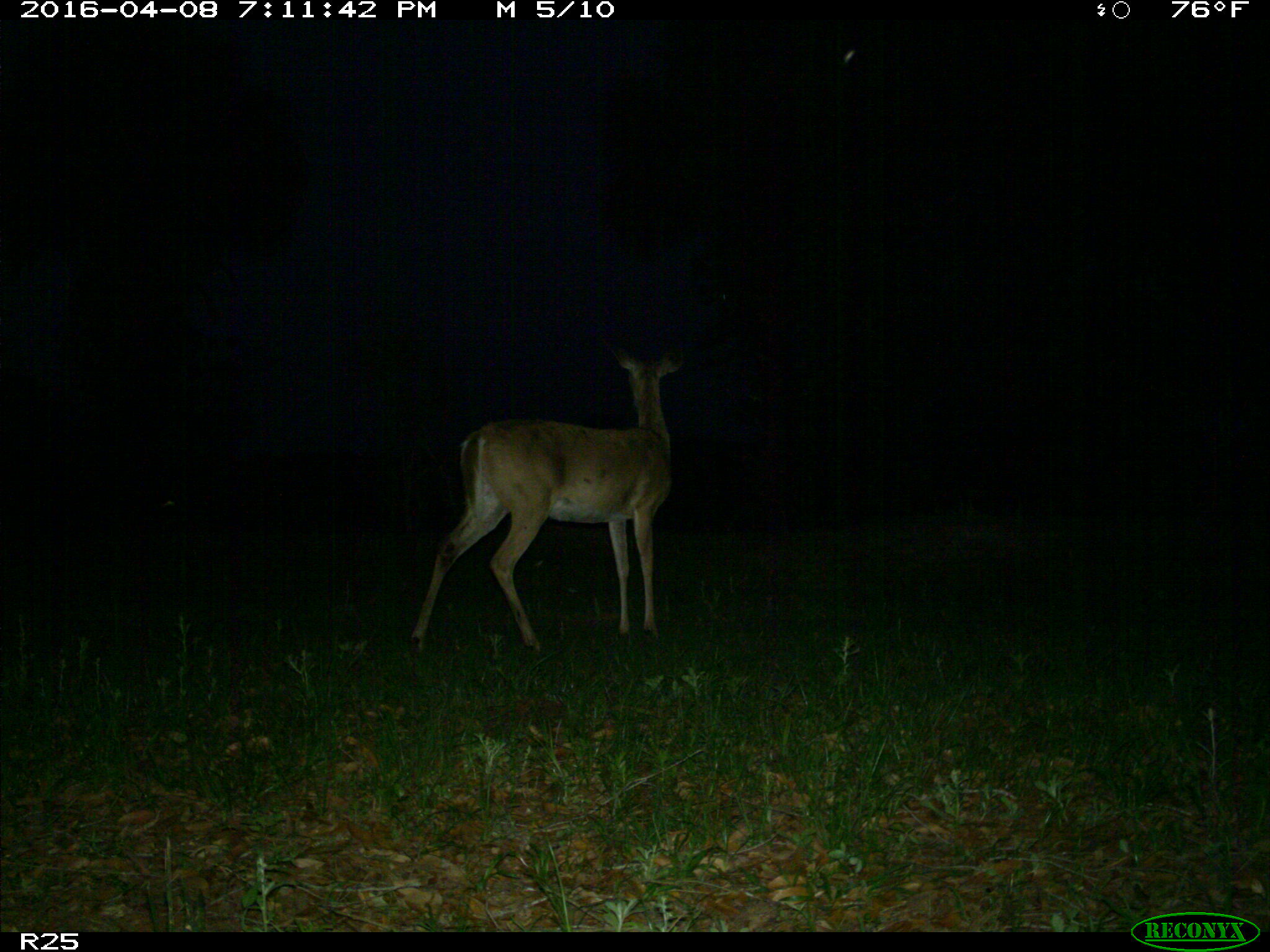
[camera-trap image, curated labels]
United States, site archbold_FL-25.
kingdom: Animalia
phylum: Chordata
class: Mammalia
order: Artiodactyla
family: Cervidae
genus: Odocoileus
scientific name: Odocoileus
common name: deer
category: unidentified deer